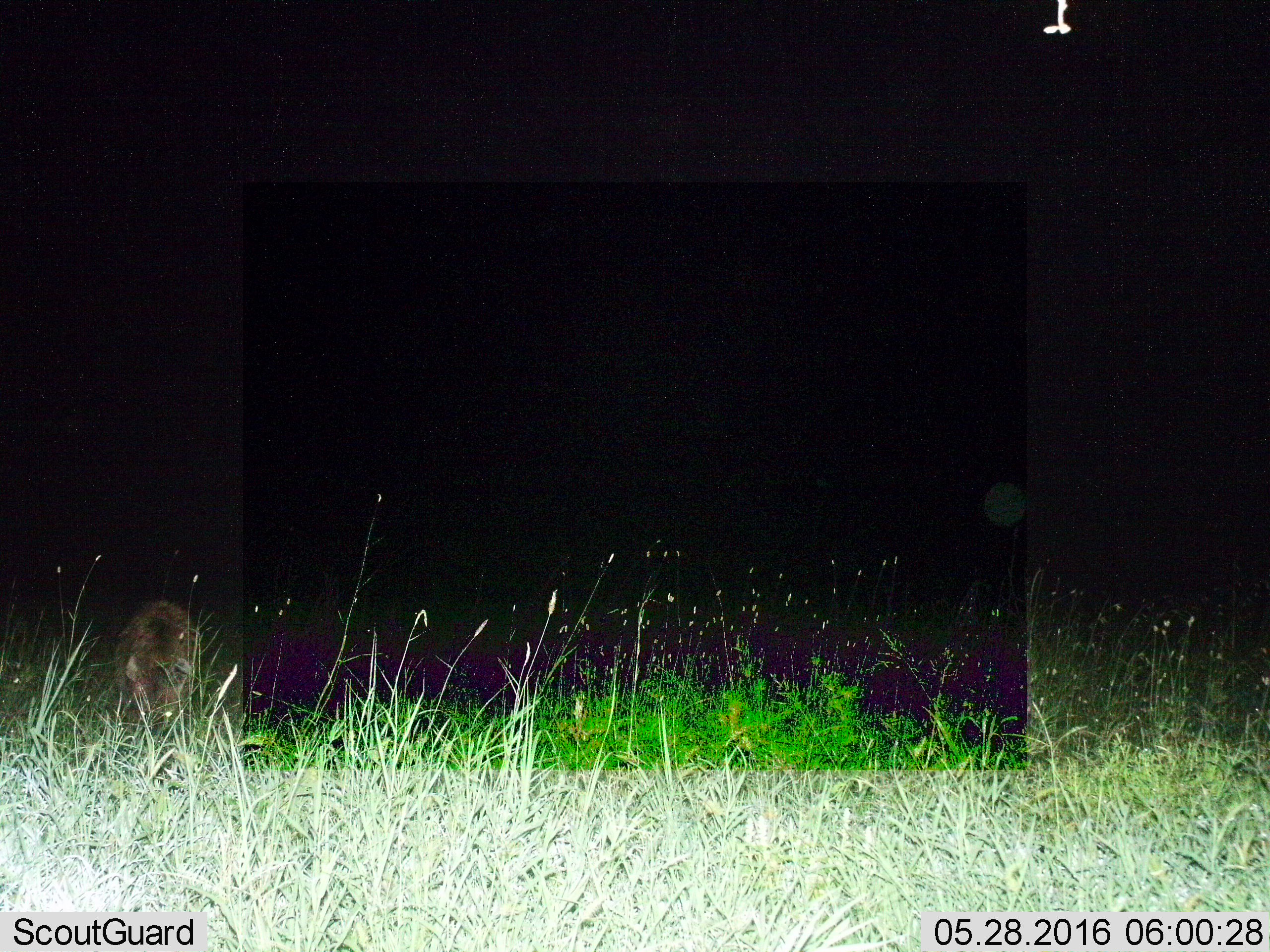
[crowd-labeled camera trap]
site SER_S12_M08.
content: unidentified animal